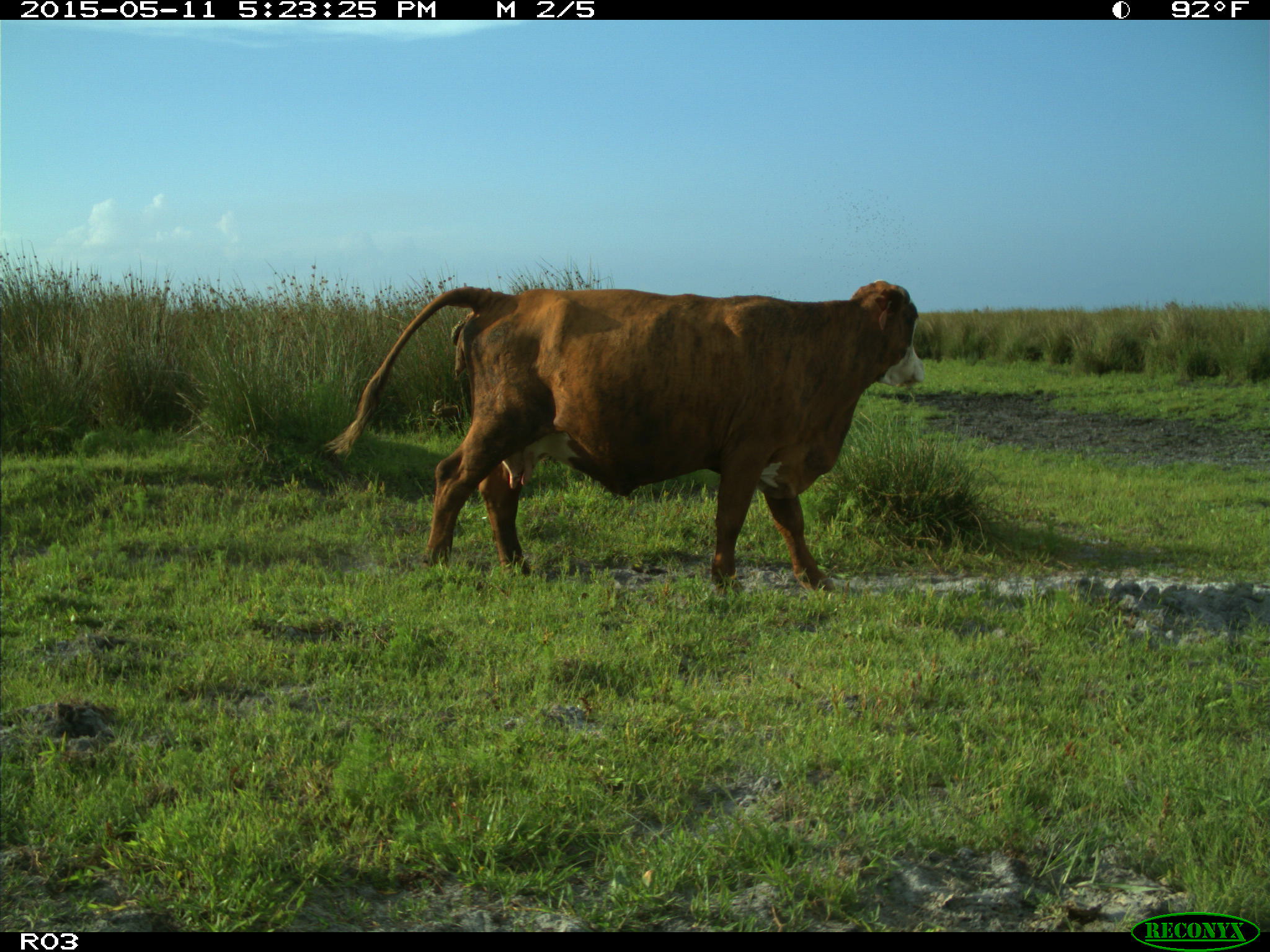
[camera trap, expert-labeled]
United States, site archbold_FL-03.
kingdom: Animalia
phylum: Chordata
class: Mammalia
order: Artiodactyla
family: Bovidae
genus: Bos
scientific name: Bos taurus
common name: domestic cow